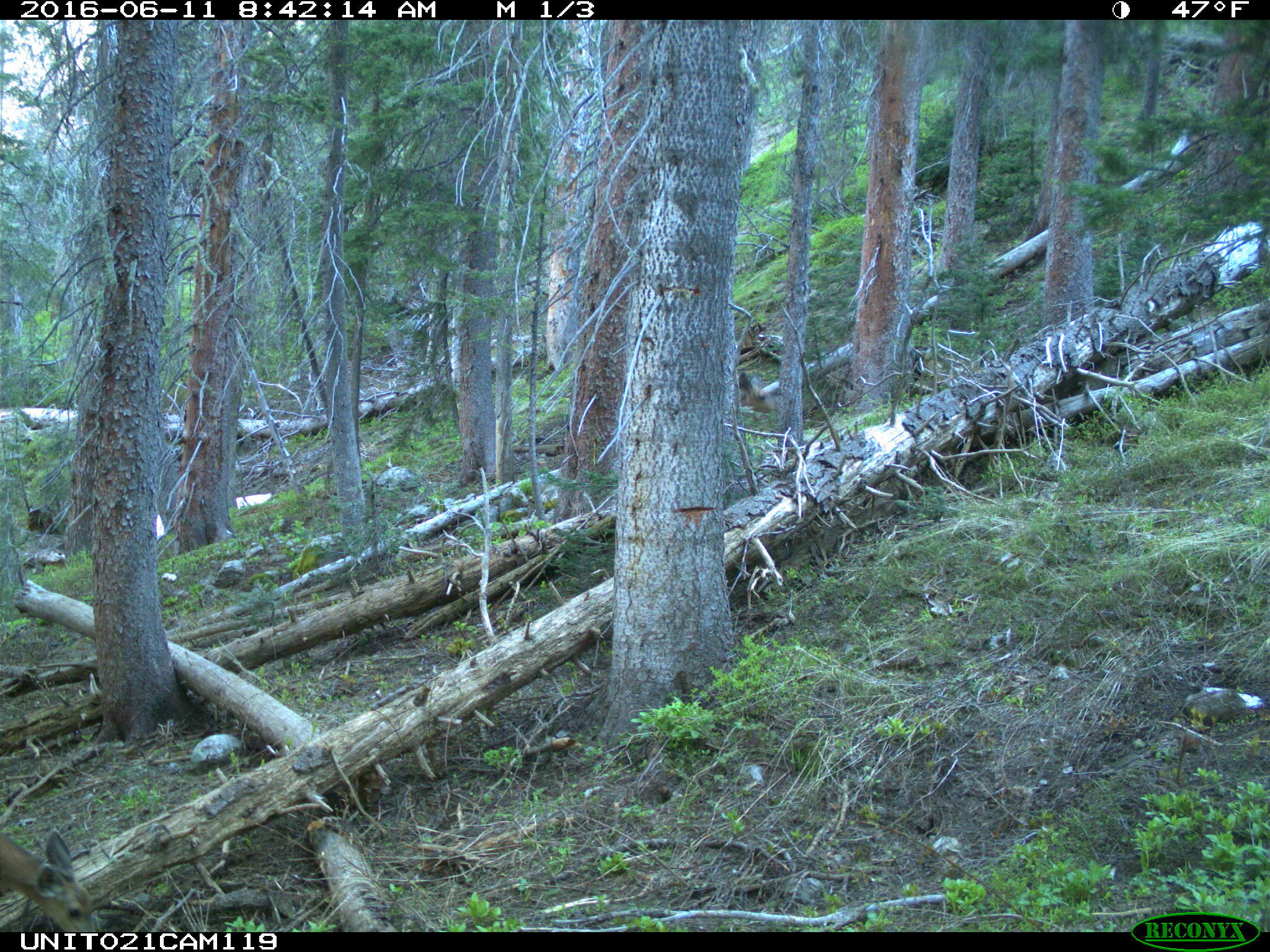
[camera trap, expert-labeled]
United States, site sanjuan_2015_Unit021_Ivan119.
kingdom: Animalia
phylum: Chordata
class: Mammalia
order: Artiodactyla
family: Cervidae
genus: Odocoileus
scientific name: Odocoileus hemionus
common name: mule deer